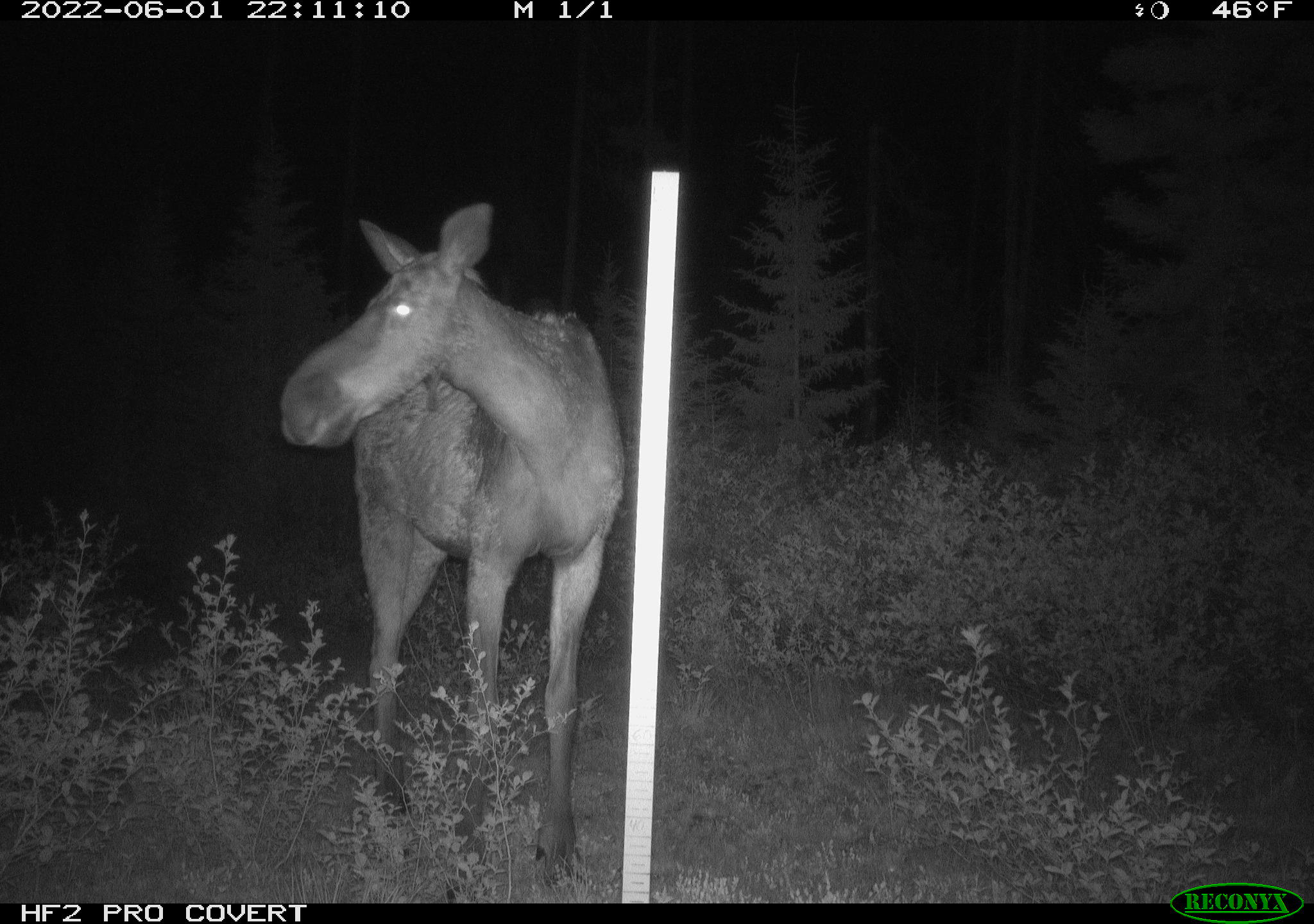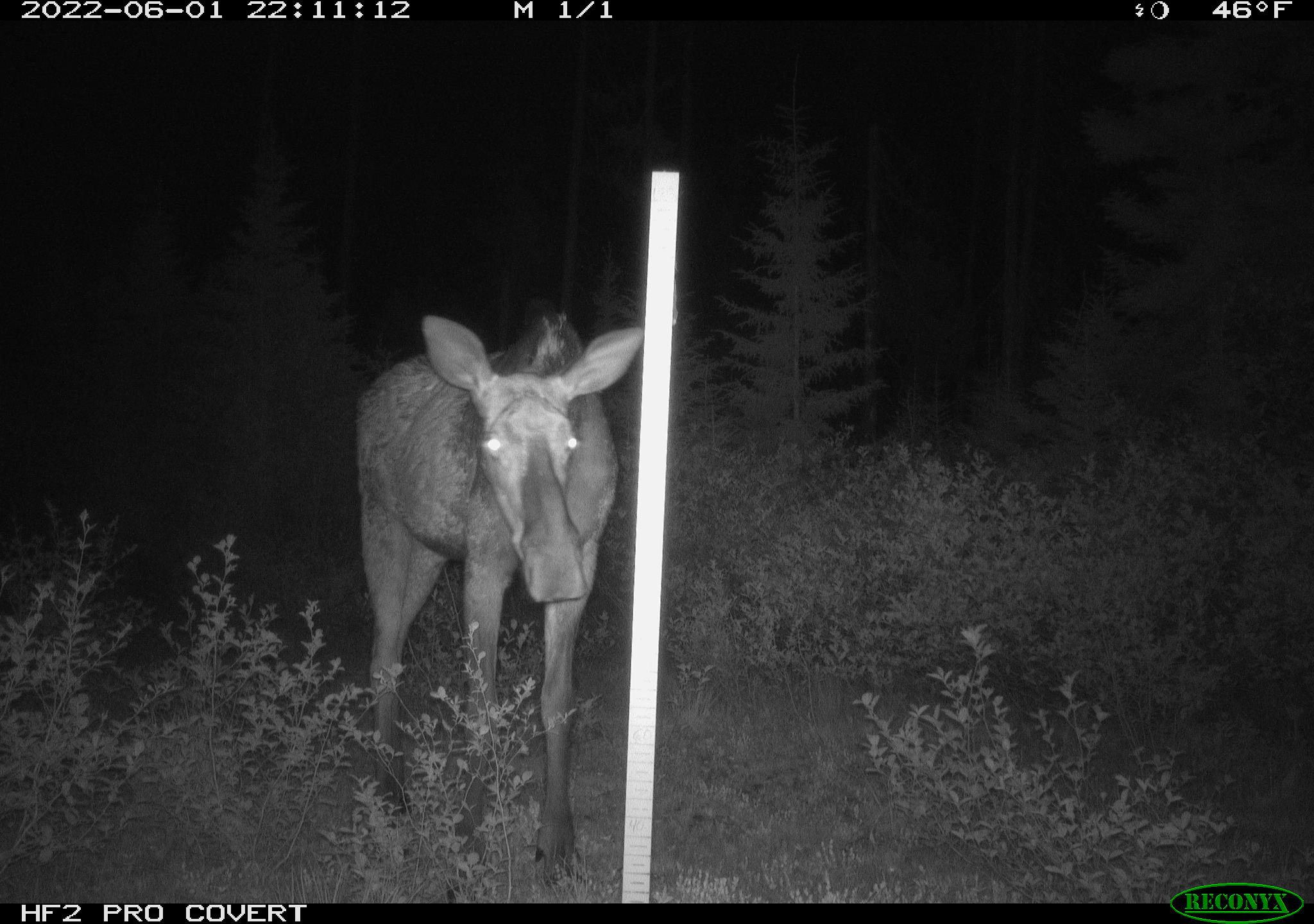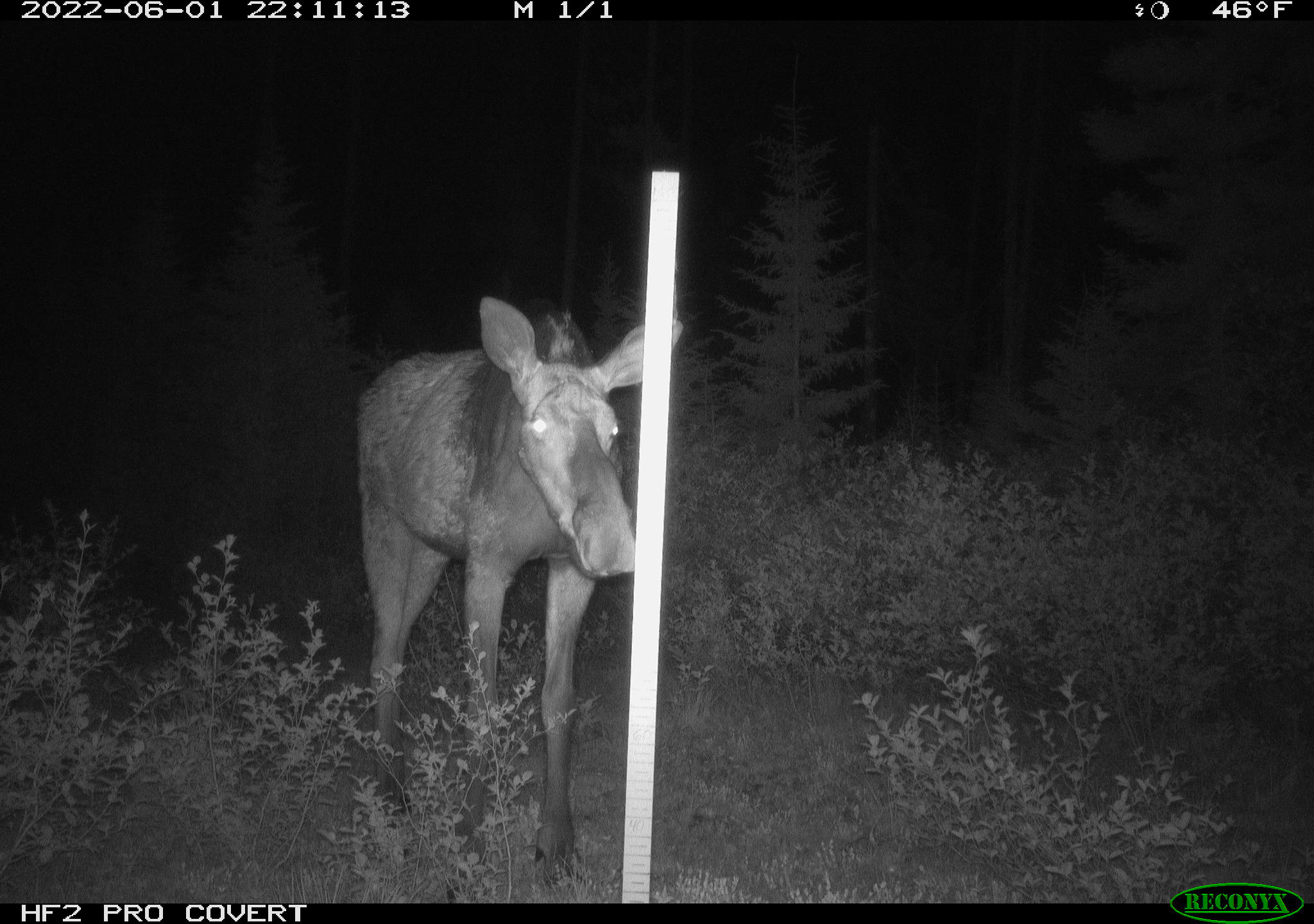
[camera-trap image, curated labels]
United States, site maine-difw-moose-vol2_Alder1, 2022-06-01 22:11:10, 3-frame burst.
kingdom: Animalia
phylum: Chordata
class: Mammalia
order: Artiodactyla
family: Cervidae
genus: Alces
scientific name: Alces alces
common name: moose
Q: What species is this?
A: Moose (Alces alces).